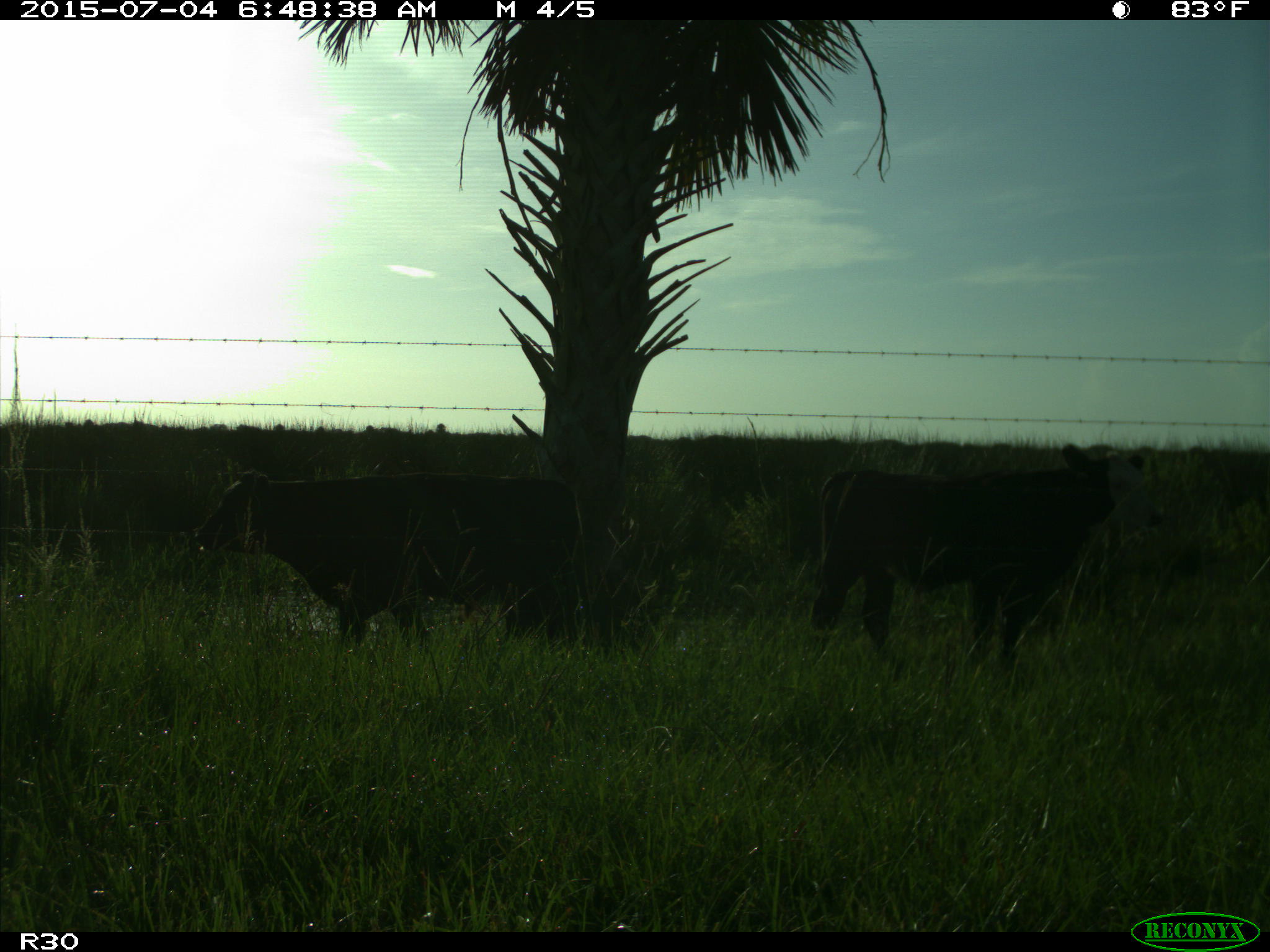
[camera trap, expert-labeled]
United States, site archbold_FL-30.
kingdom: Animalia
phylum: Chordata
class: Mammalia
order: Artiodactyla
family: Bovidae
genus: Bos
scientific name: Bos taurus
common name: domestic cow